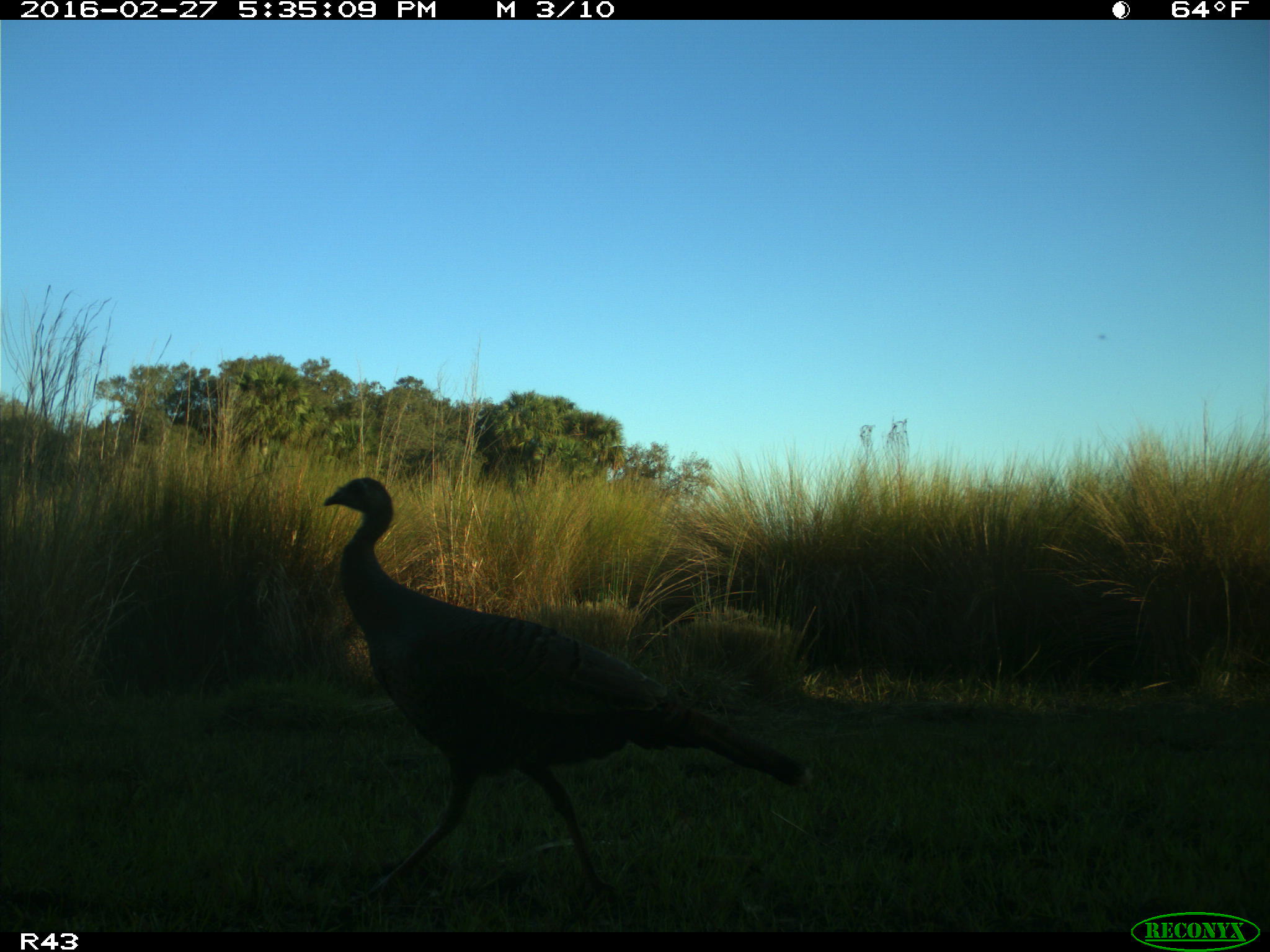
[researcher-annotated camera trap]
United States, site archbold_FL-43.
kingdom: Animalia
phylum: Chordata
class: Aves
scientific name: Aves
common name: birds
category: unidentified bird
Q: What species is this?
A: Unidentified bird (birds) (Aves).